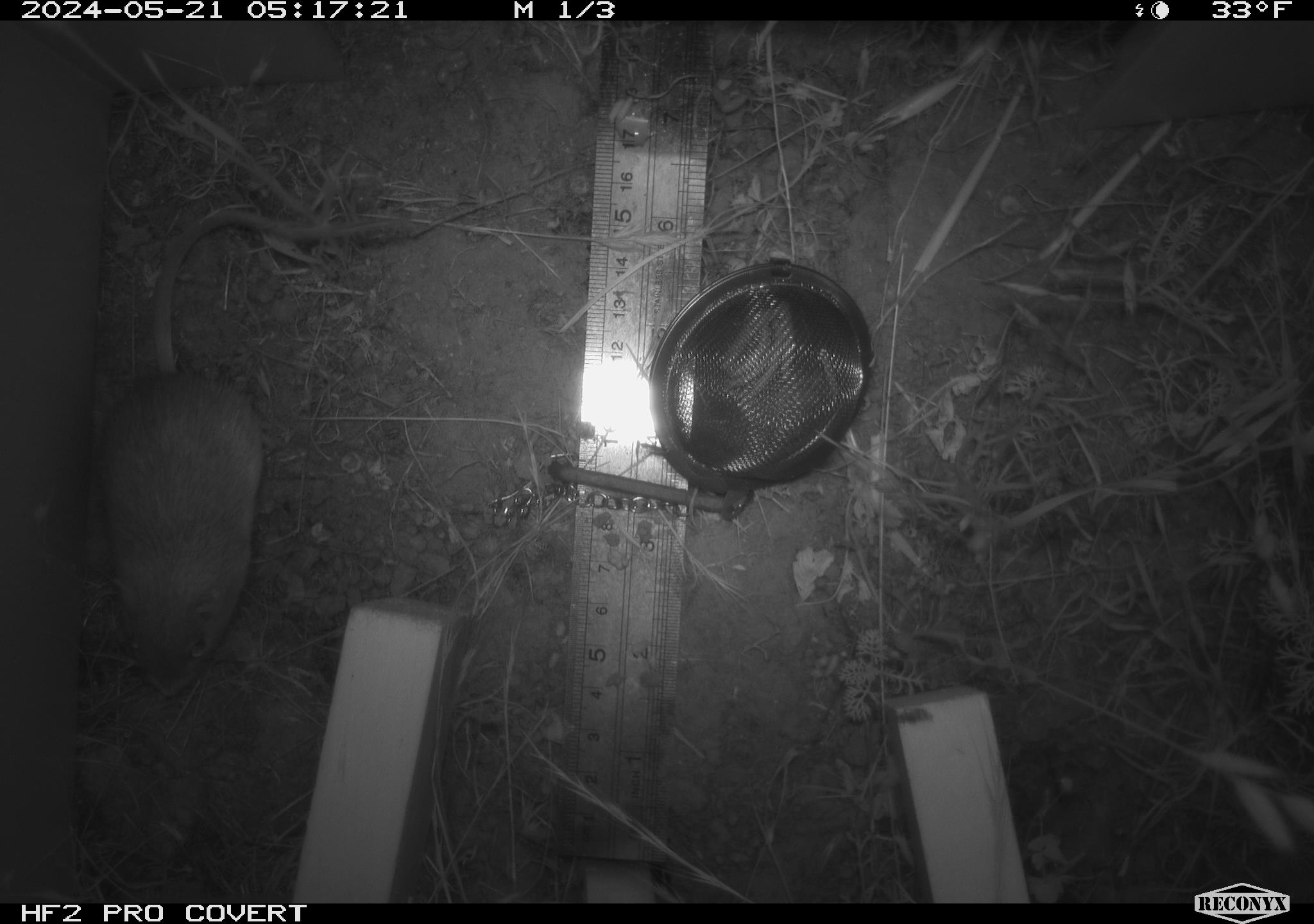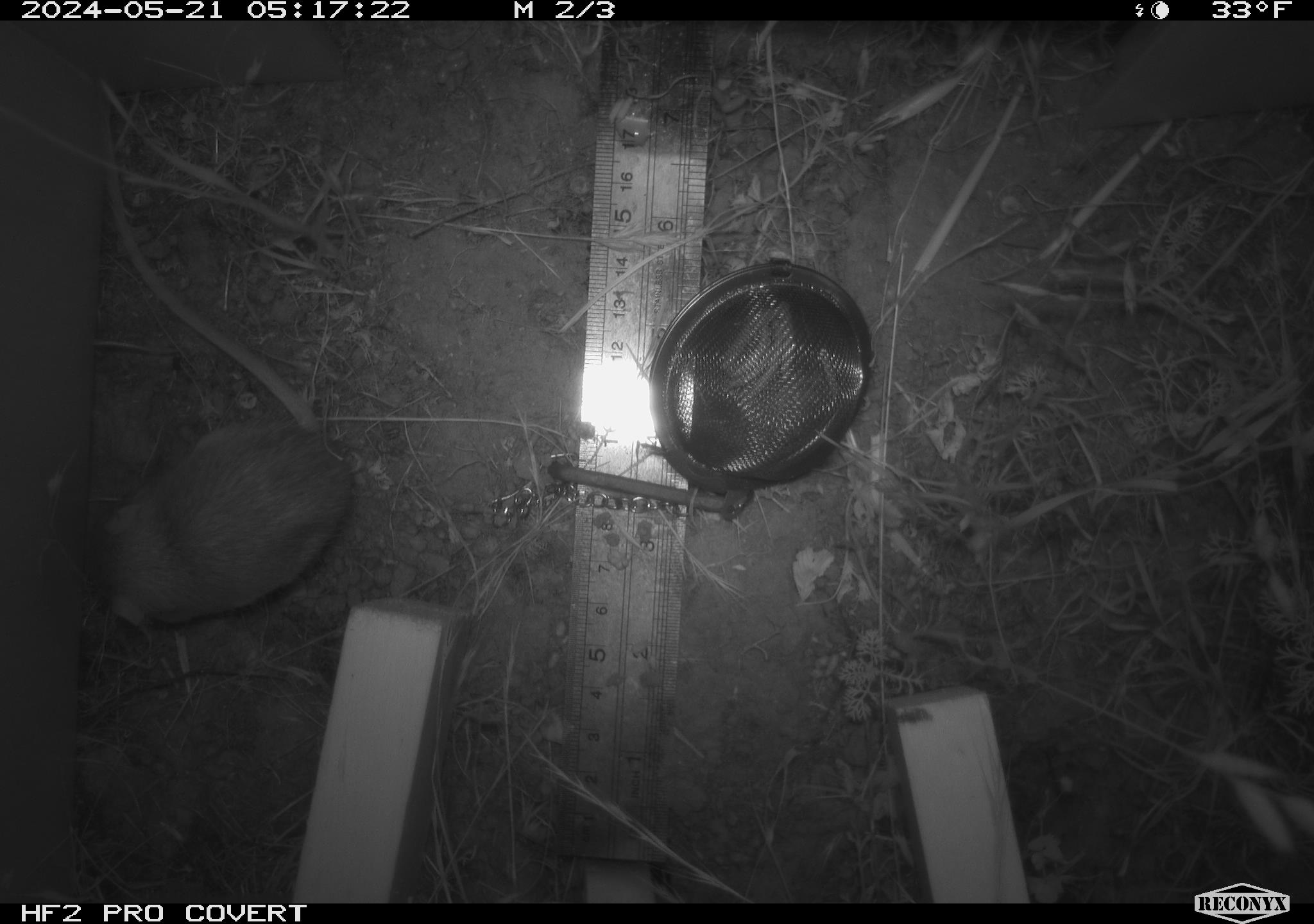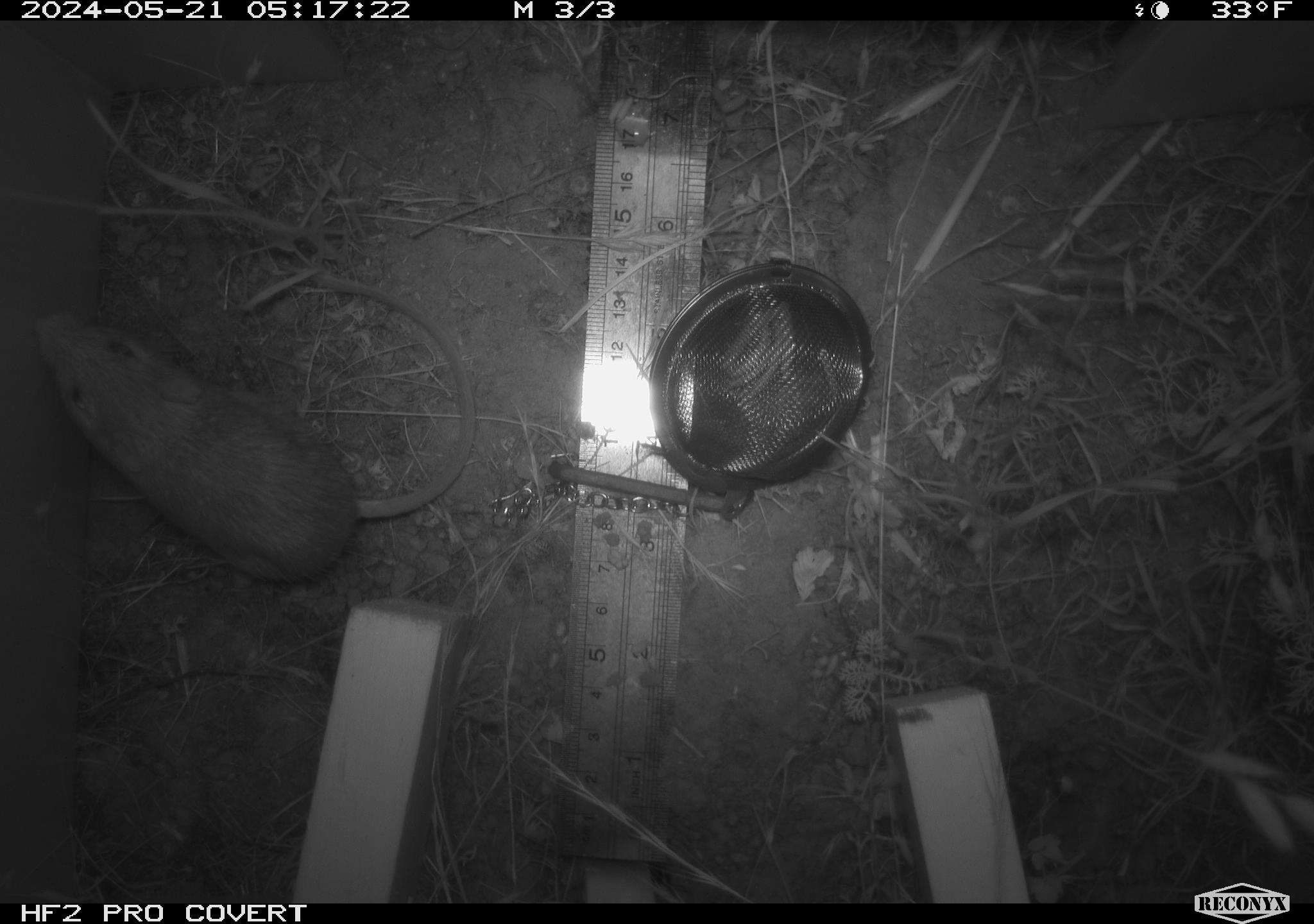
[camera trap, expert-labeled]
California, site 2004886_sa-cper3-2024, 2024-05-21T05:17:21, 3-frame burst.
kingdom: Animalia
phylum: Chordata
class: Mammalia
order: Rodentia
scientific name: Rodentia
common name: rodent